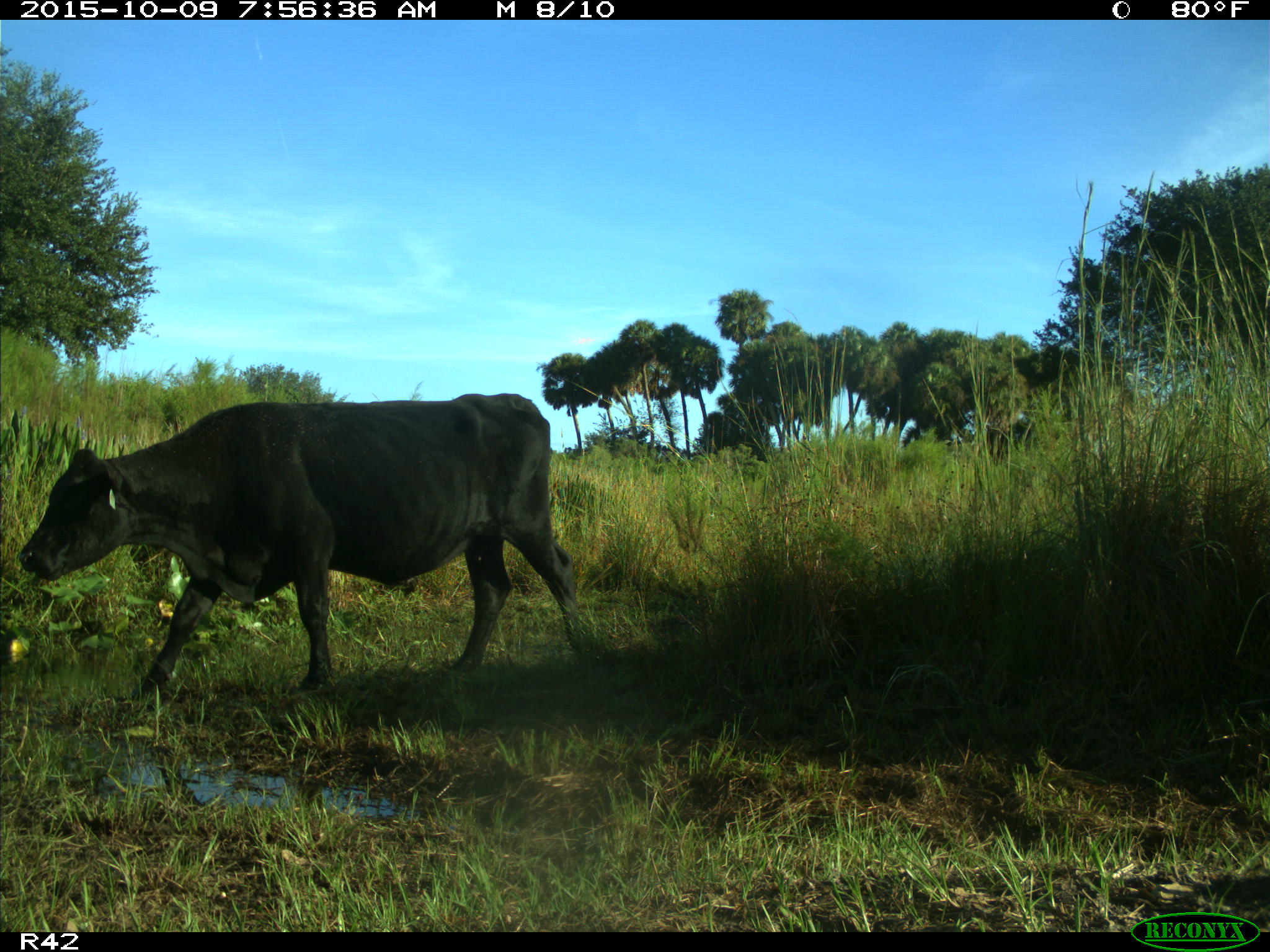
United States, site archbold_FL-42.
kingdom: Animalia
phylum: Chordata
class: Mammalia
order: Artiodactyla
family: Bovidae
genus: Bos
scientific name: Bos taurus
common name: domestic cow